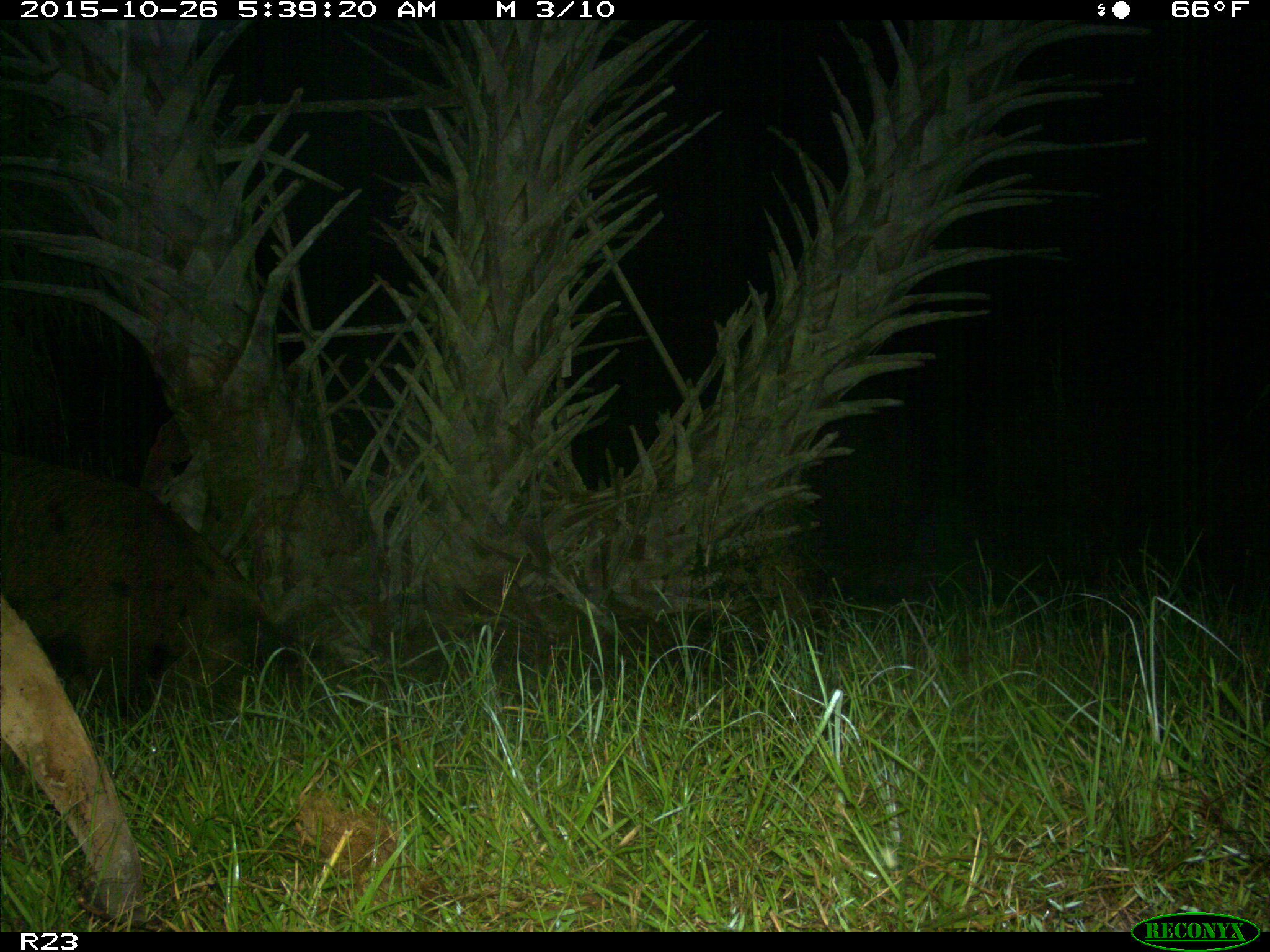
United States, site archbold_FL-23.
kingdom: Animalia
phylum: Chordata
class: Mammalia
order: Artiodactyla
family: Suidae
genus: Sus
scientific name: Sus scrofa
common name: wild boar